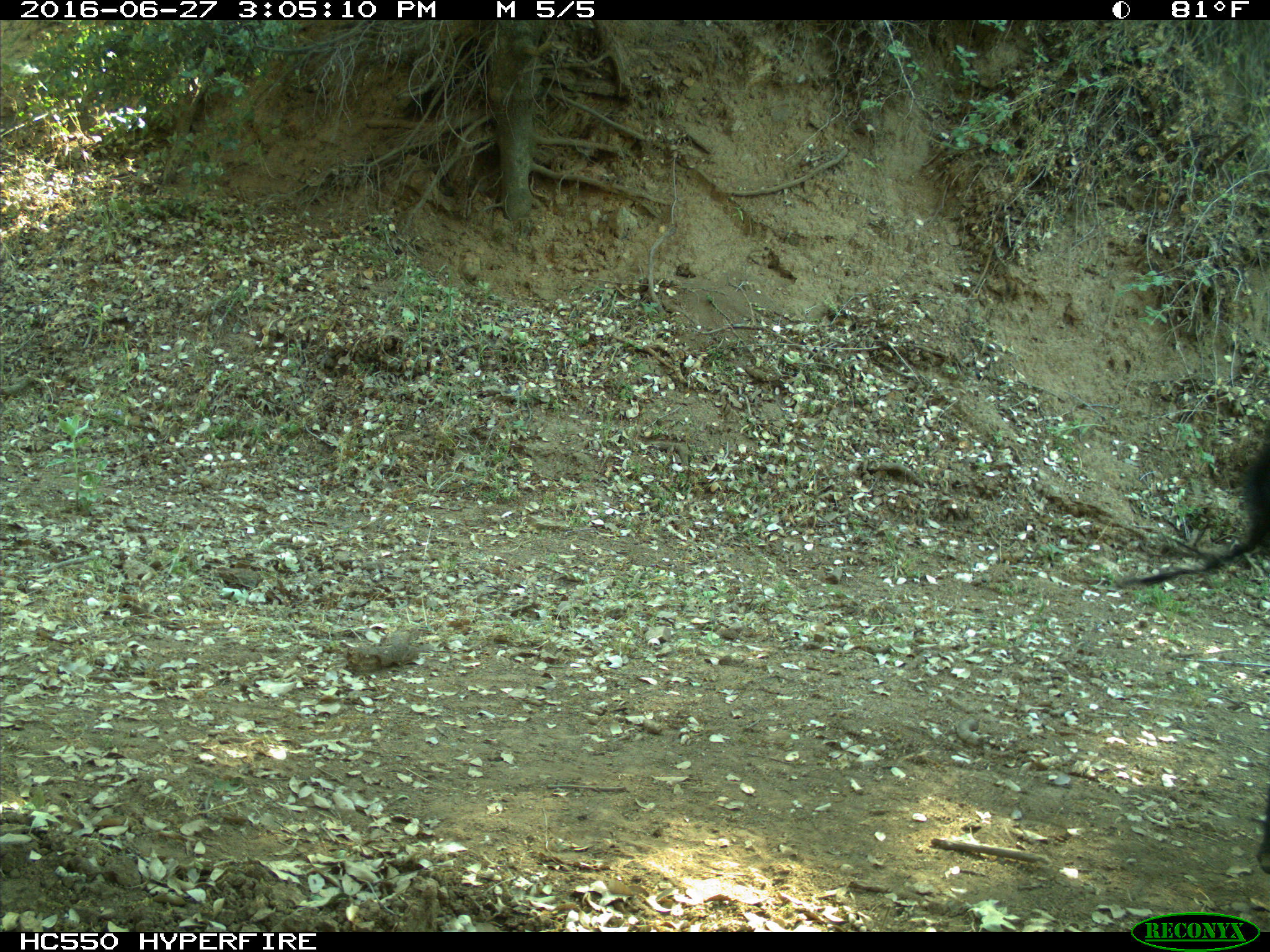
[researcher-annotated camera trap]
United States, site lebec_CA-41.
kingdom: Animalia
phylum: Chordata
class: Mammalia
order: Artiodactyla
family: Bovidae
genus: Bos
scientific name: Bos taurus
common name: domestic cow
Bos taurus (domestic cow).